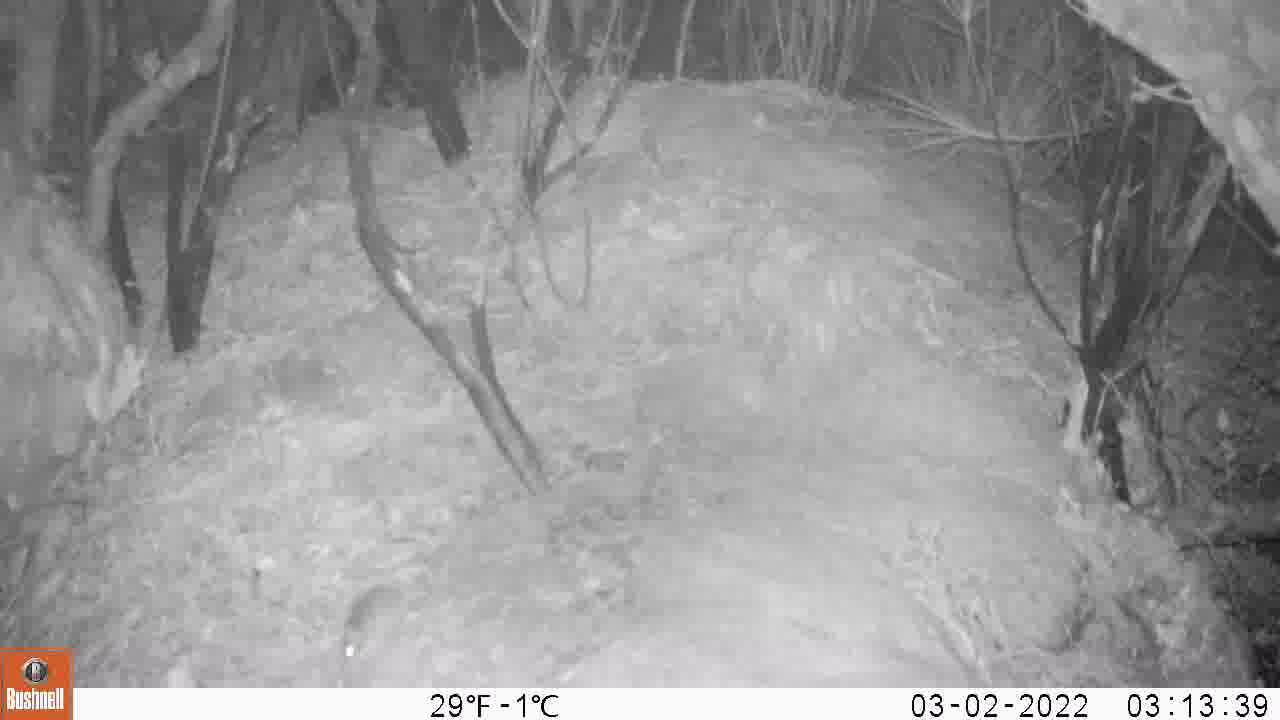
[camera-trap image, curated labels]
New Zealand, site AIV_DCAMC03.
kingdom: Animalia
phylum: Chordata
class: Mammalia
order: Rodentia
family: Muridae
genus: Mus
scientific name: Mus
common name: mouse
Mouse (Mus).